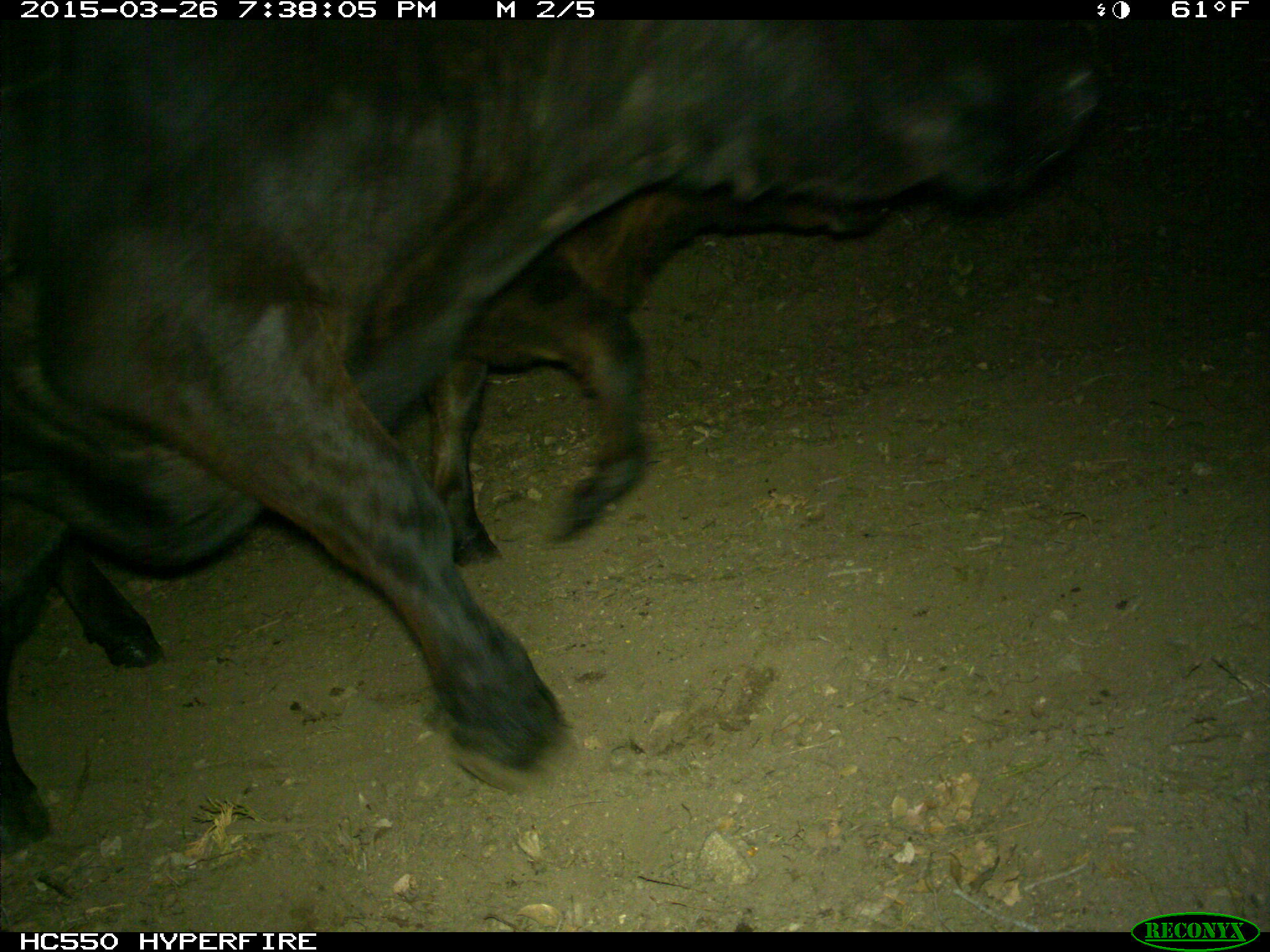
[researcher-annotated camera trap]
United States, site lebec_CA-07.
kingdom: Animalia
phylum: Chordata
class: Mammalia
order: Artiodactyla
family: Bovidae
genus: Bos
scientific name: Bos taurus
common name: domestic cow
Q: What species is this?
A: Bos taurus (domestic cow).